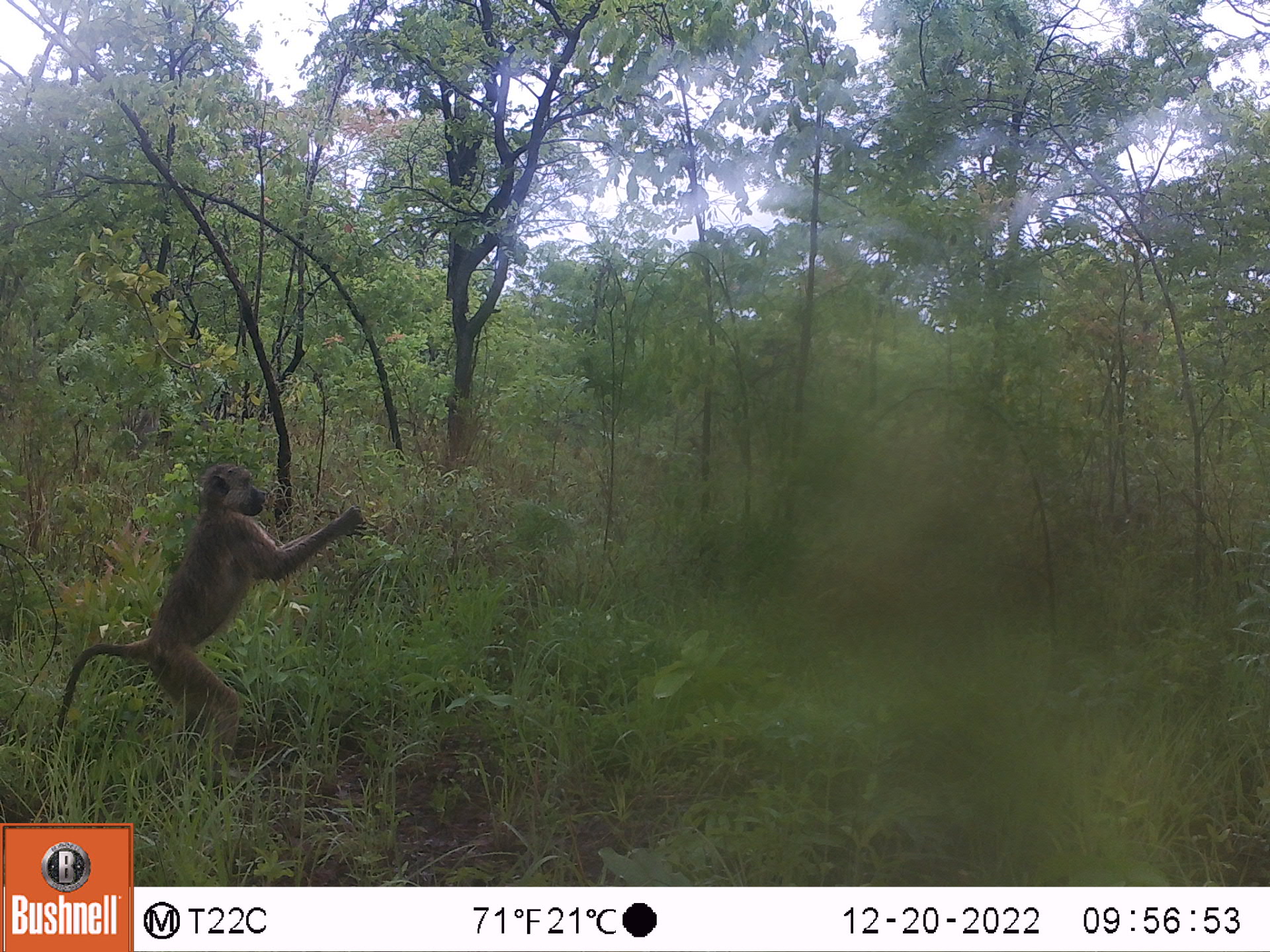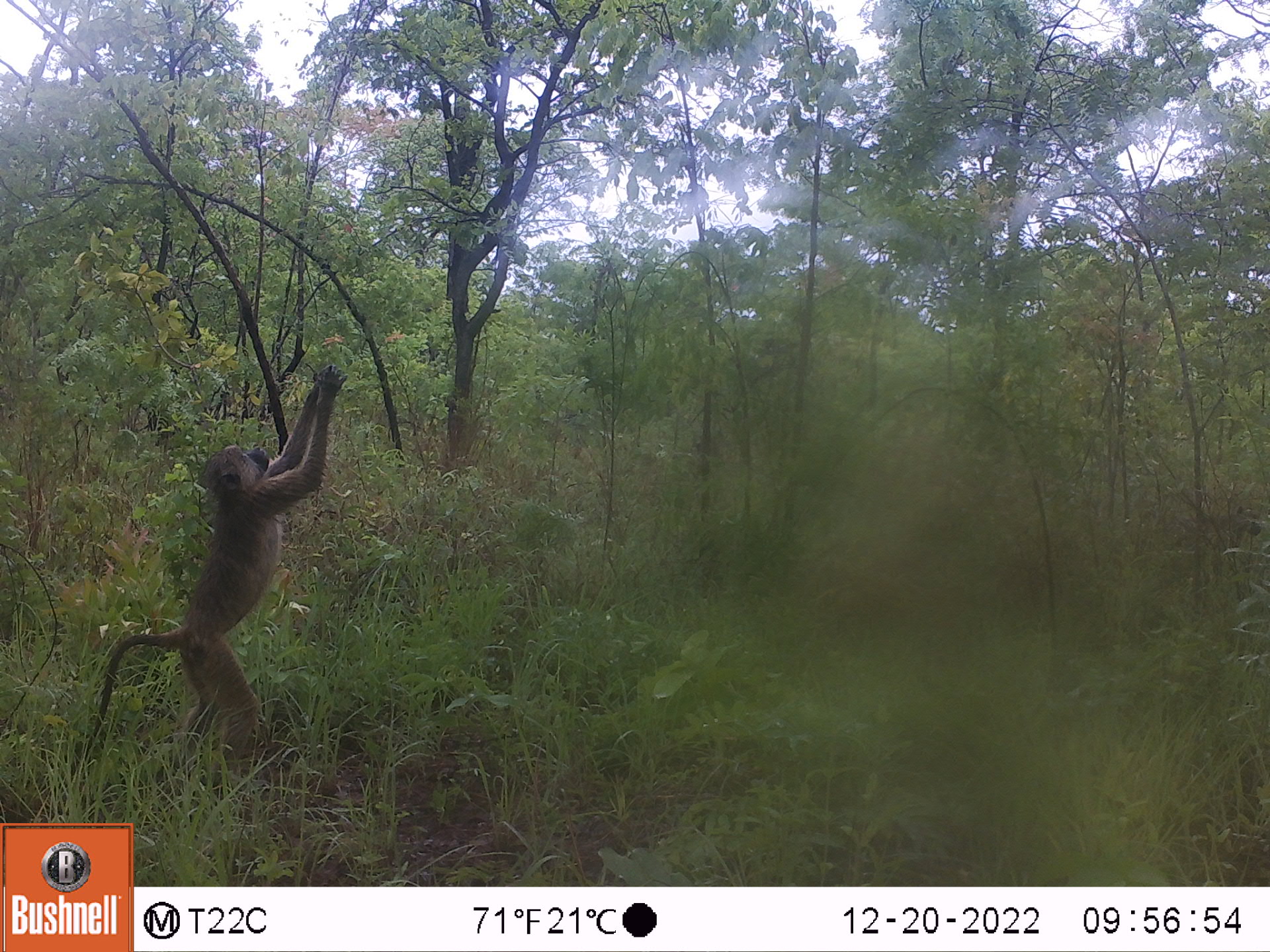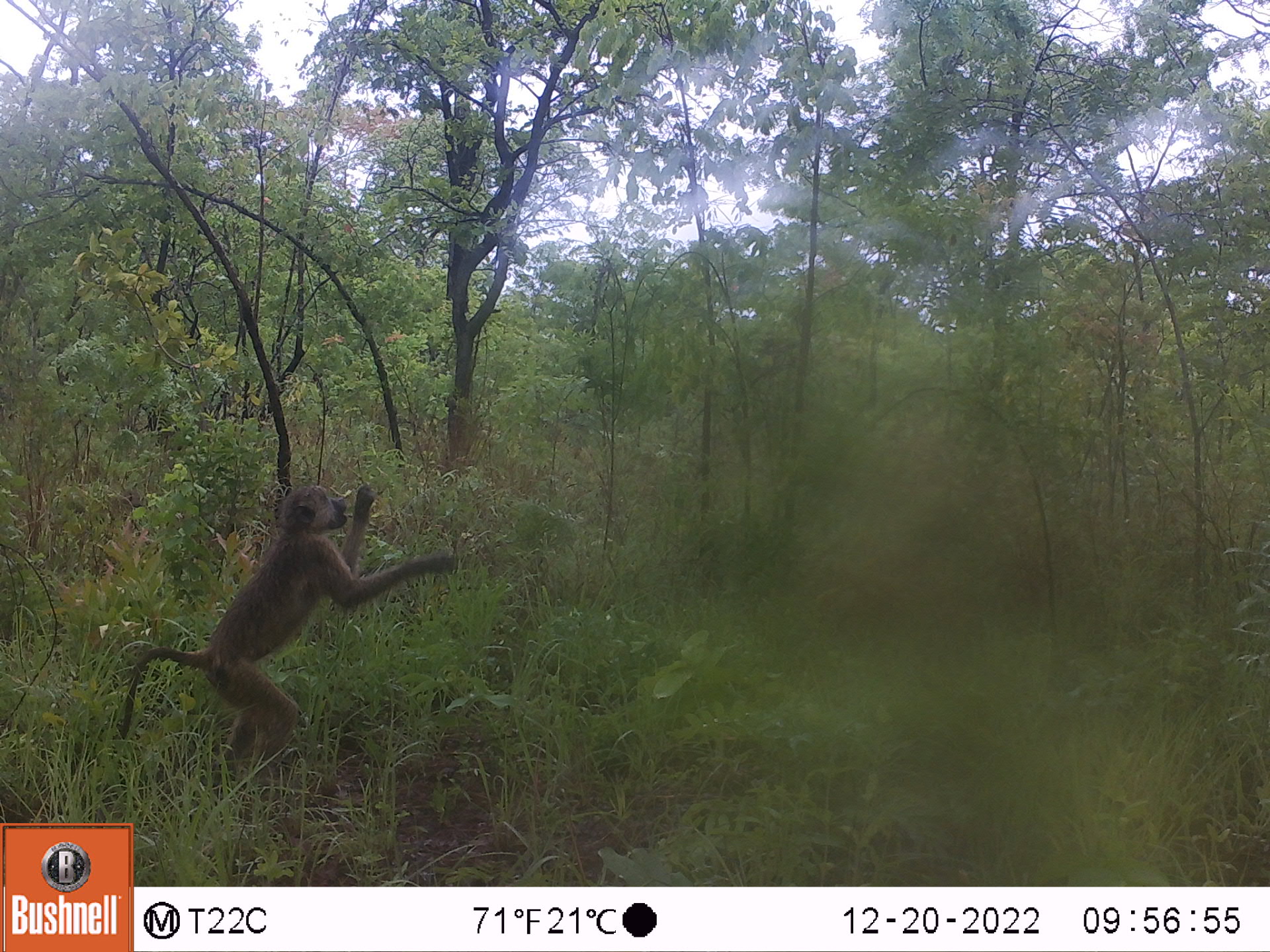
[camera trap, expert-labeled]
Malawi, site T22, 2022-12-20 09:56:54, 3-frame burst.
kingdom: Animalia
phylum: Chordata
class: Mammalia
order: Primates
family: Cercopithecidae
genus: Papio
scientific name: Papio cynocephalus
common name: yellow baboon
Yellow baboon (Papio cynocephalus), count 1.